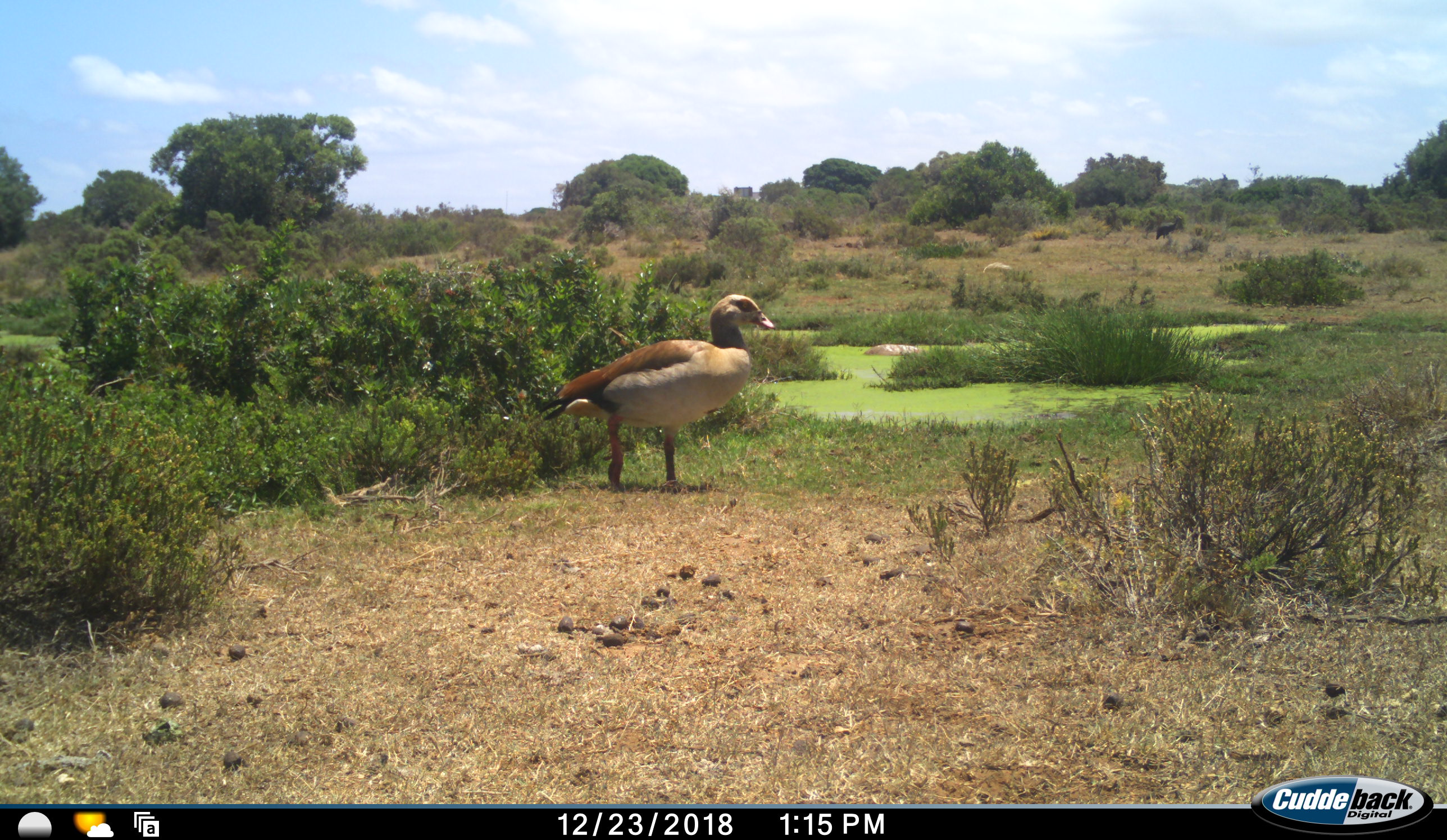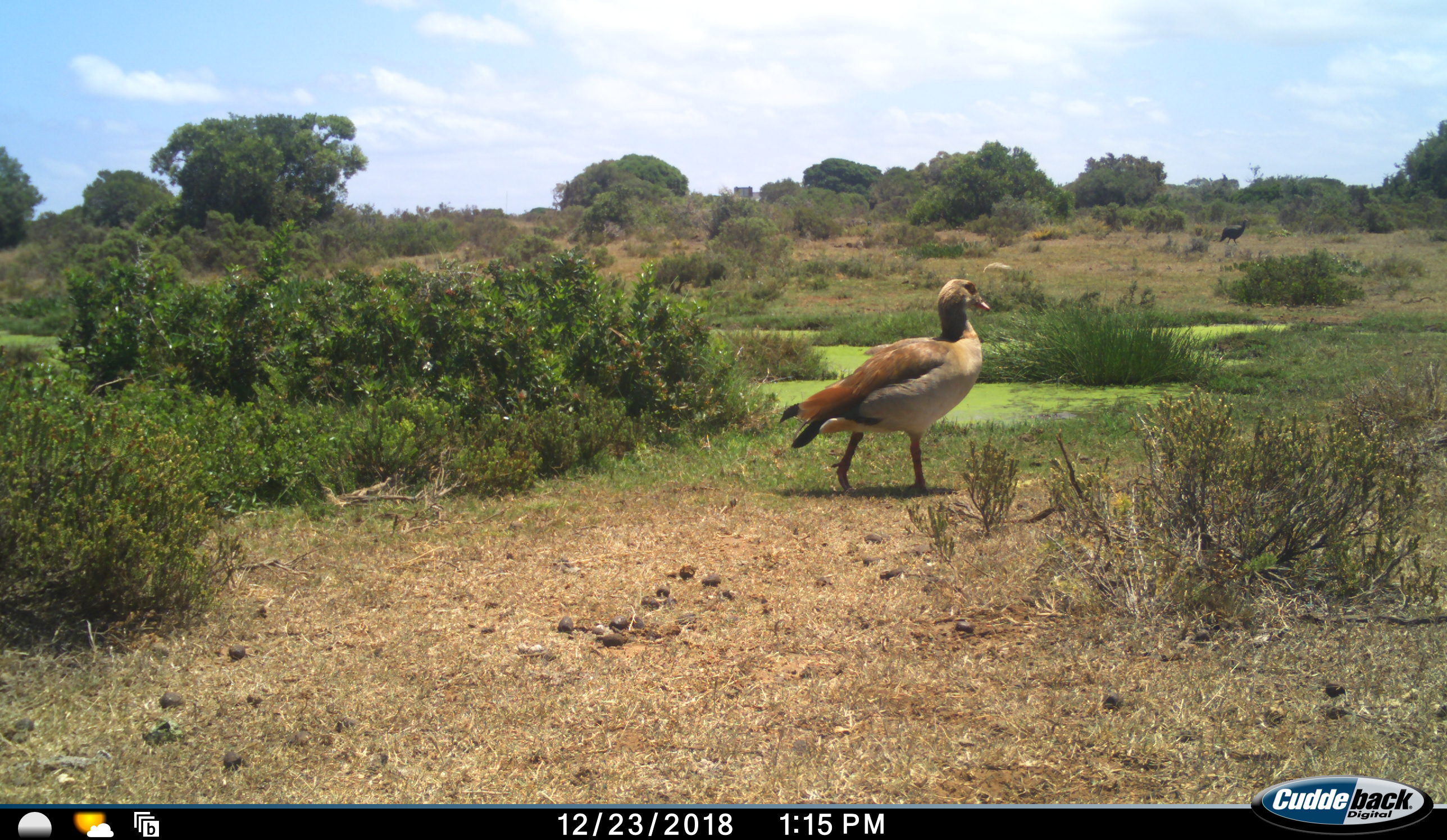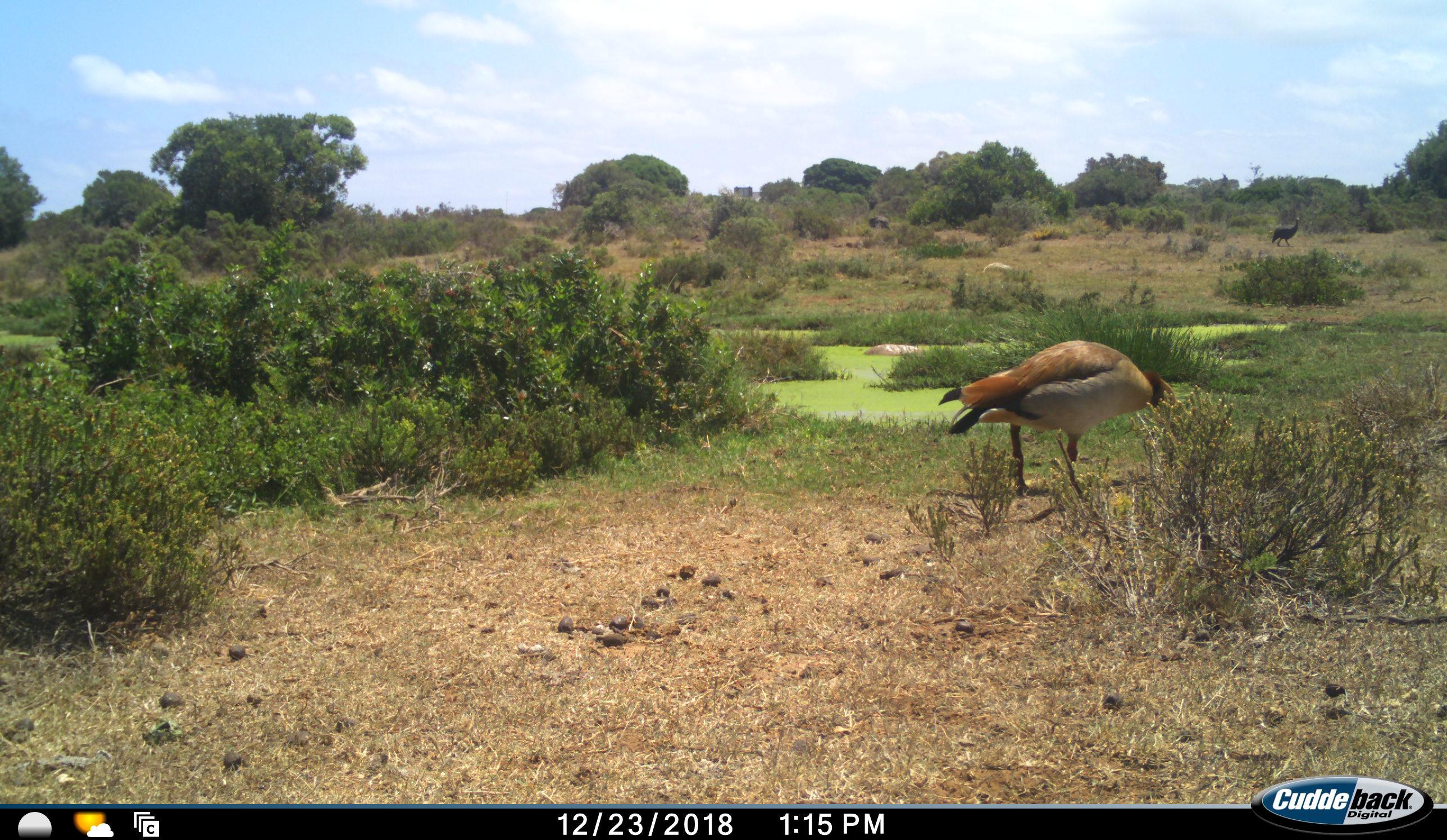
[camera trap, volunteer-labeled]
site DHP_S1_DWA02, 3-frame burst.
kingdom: Animalia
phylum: Chordata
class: Aves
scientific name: Aves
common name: bird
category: birdother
Birdother (bird) (Aves), count 2. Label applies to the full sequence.